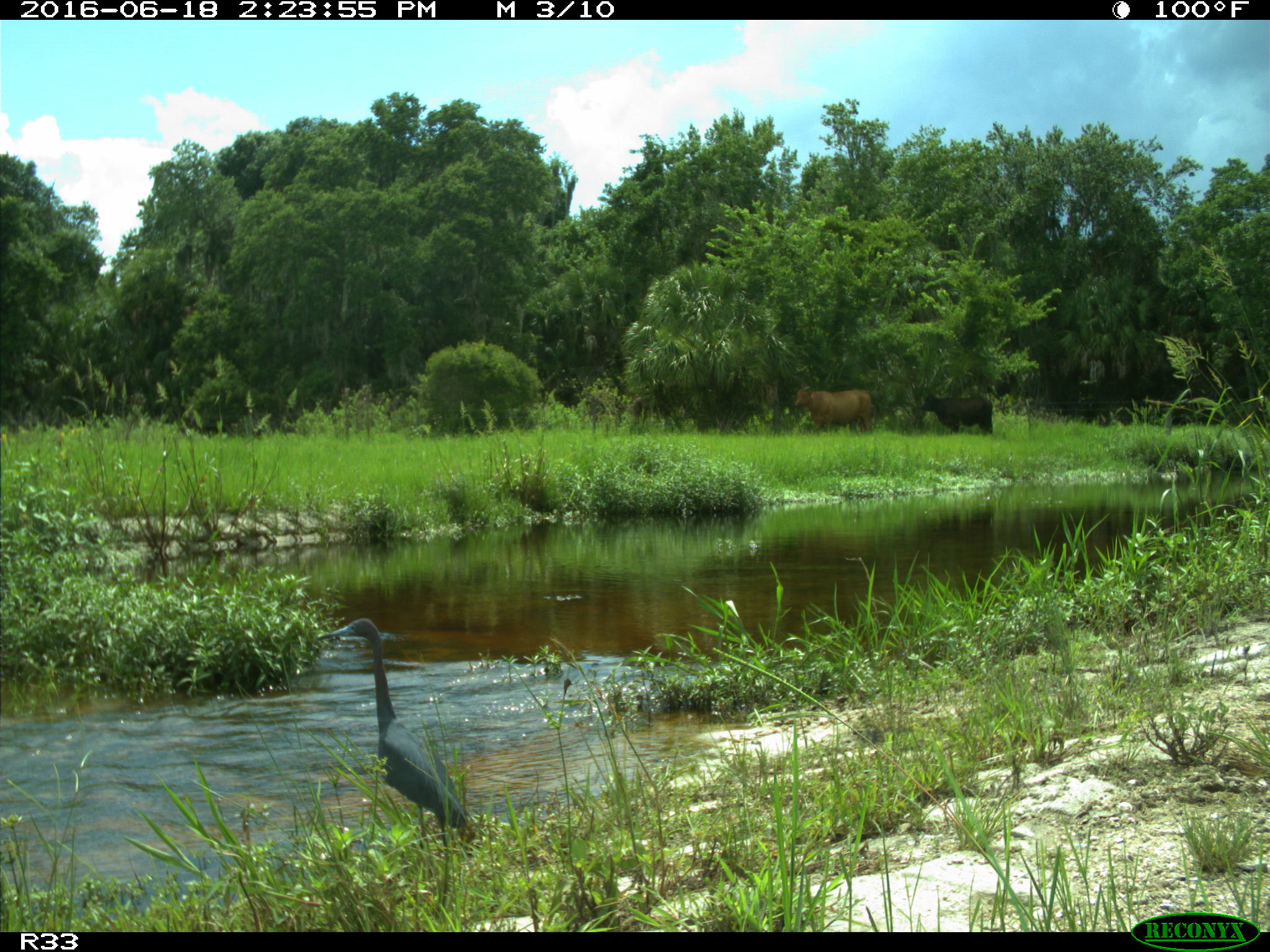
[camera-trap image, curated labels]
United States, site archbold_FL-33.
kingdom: Animalia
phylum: Chordata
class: Aves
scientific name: Aves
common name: birds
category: unidentified bird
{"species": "unidentified bird (birds) (Aves)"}